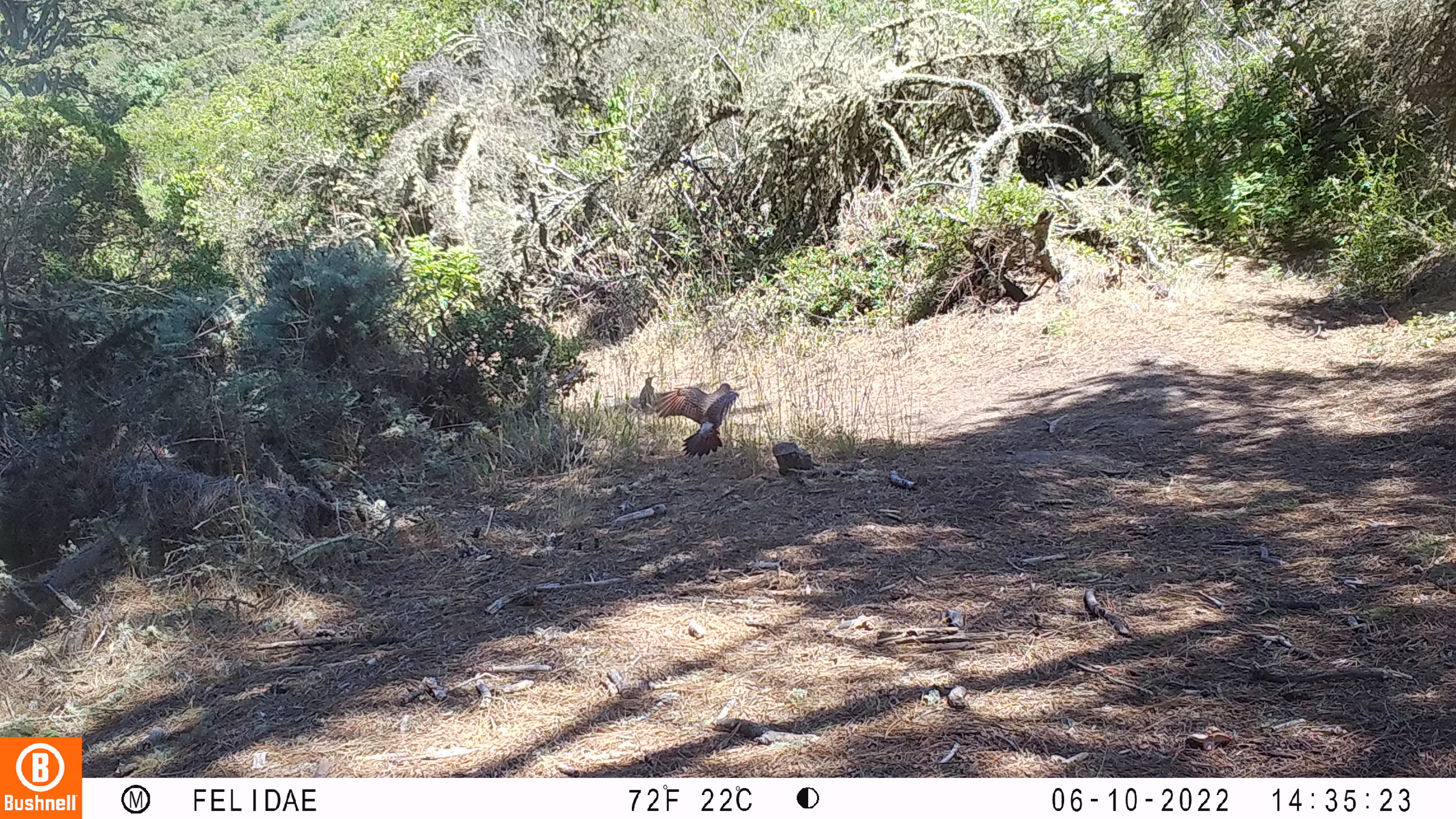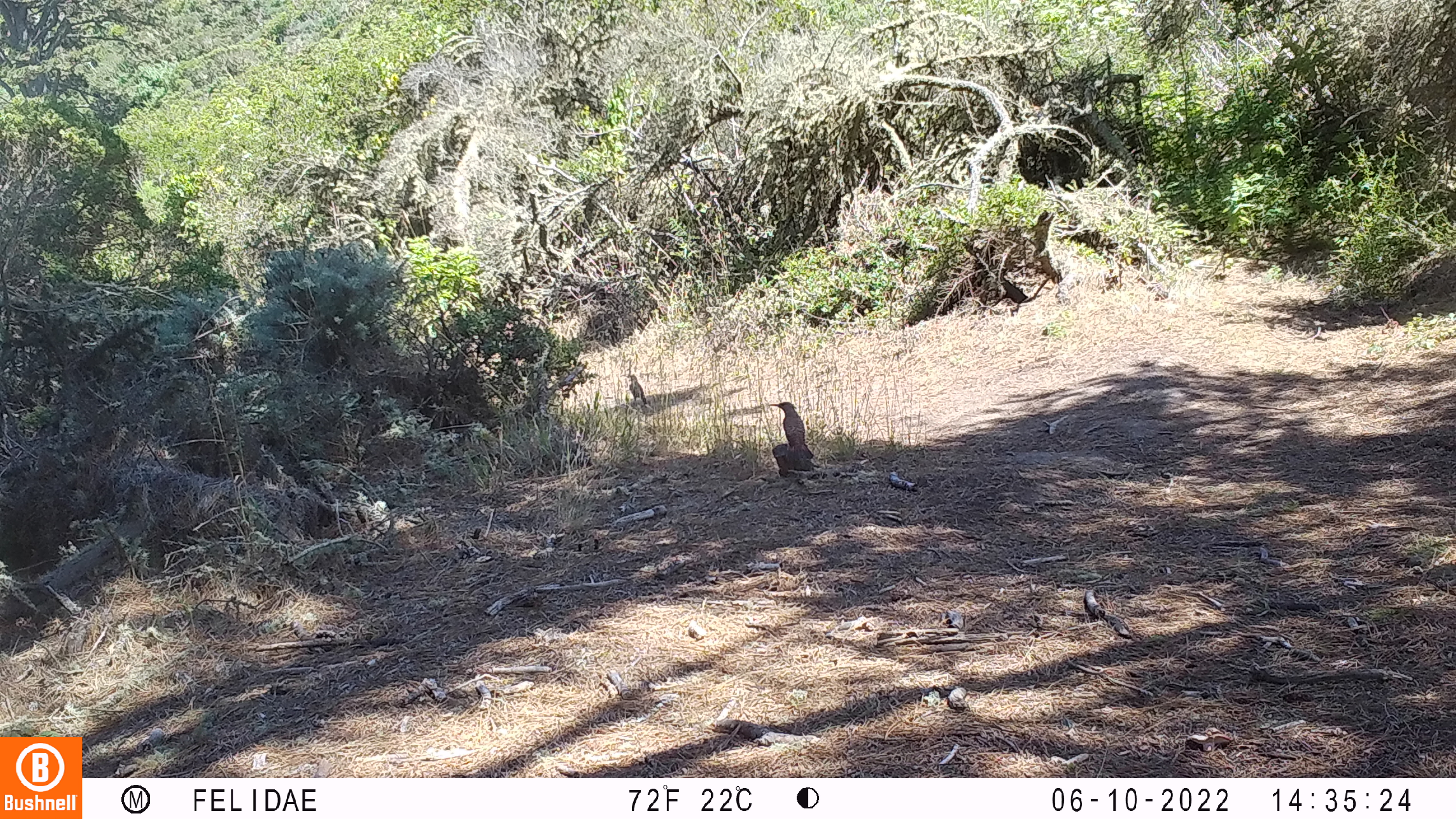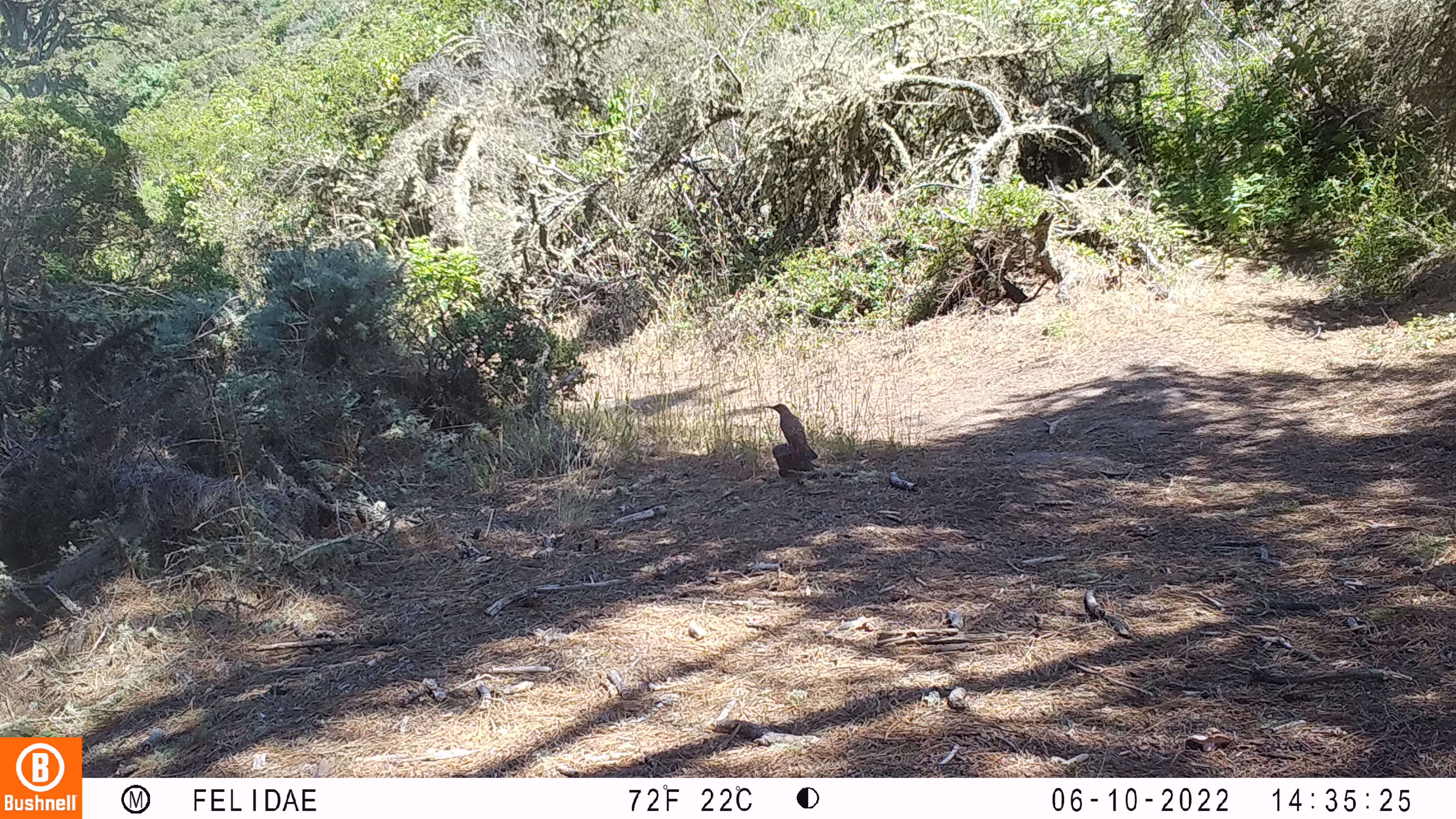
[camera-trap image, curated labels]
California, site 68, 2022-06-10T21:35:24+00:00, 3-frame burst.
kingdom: Animalia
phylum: Chordata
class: Aves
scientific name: Aves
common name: bird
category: unknown bird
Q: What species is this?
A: Unknown bird (bird) (Aves).